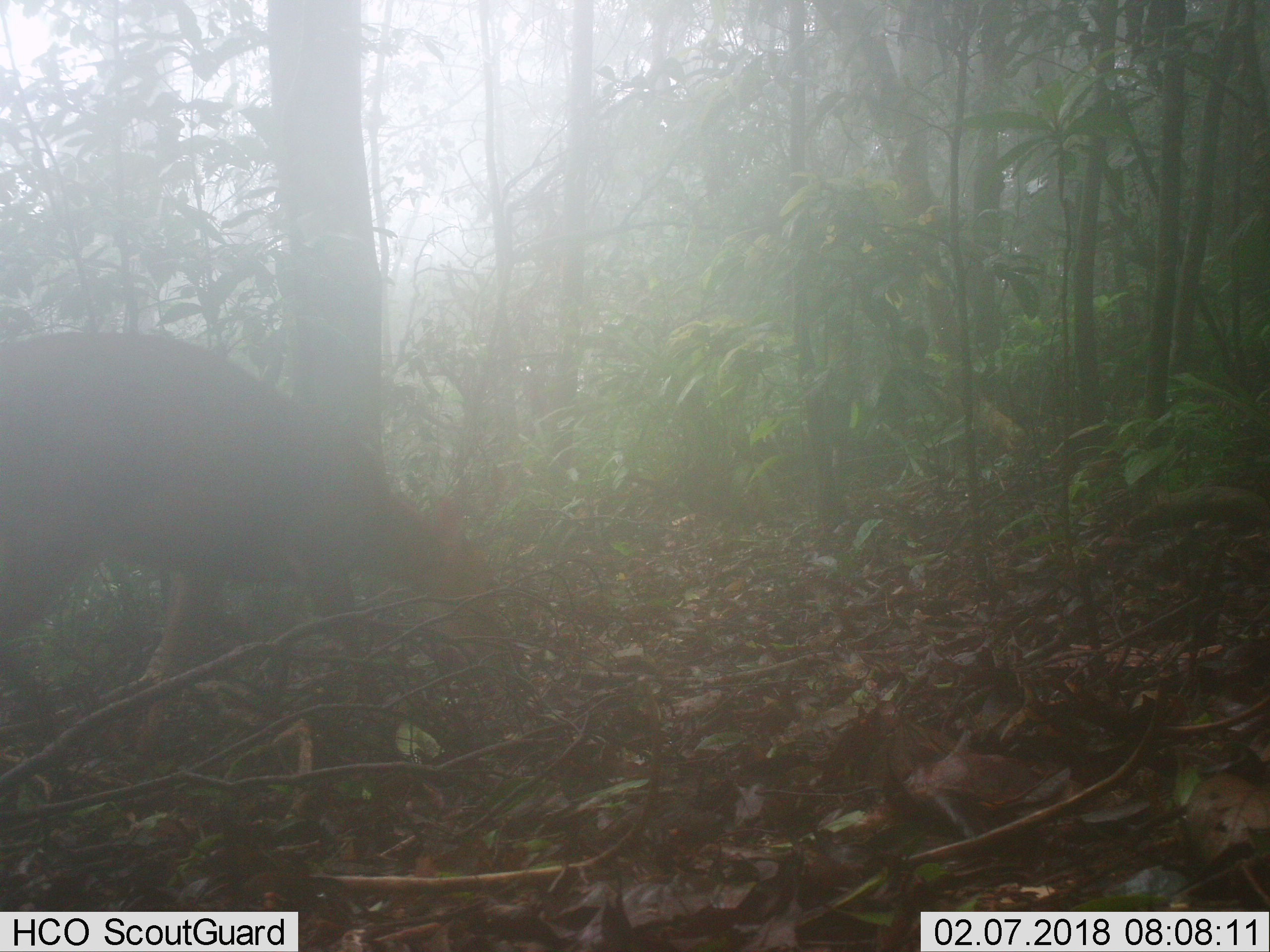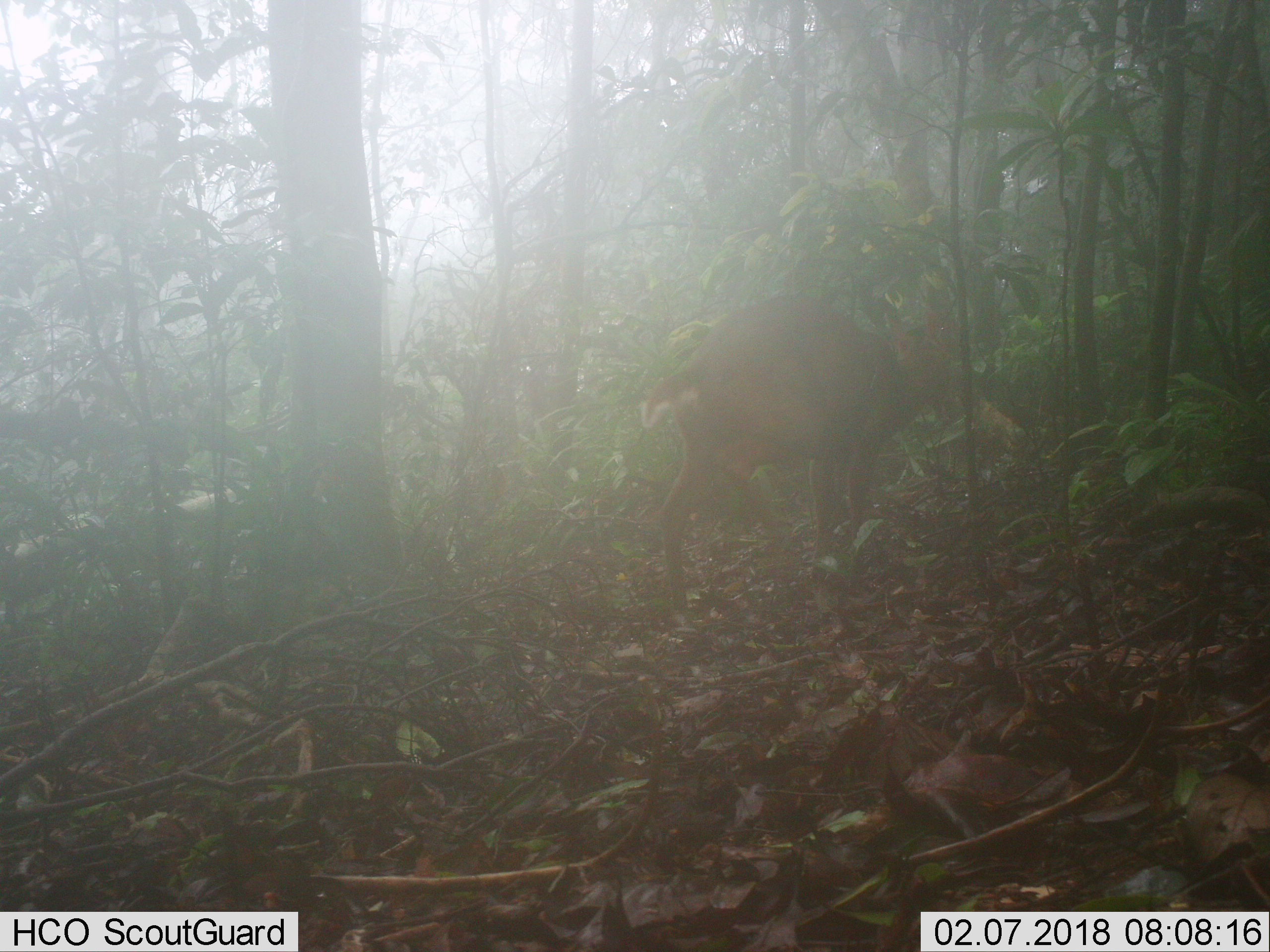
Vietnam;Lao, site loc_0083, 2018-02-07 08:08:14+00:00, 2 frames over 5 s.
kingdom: Animalia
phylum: Chordata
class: Mammalia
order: Artiodactyla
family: Cervidae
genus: Muntiacus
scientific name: Muntiacus vuquangensis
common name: large-antlered muntjac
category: large antlered muntjac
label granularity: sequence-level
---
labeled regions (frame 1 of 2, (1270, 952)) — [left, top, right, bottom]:
large antlered muntjac: [1, 327, 503, 754]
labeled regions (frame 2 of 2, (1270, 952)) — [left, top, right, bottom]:
large antlered muntjac: [638, 296, 962, 612]